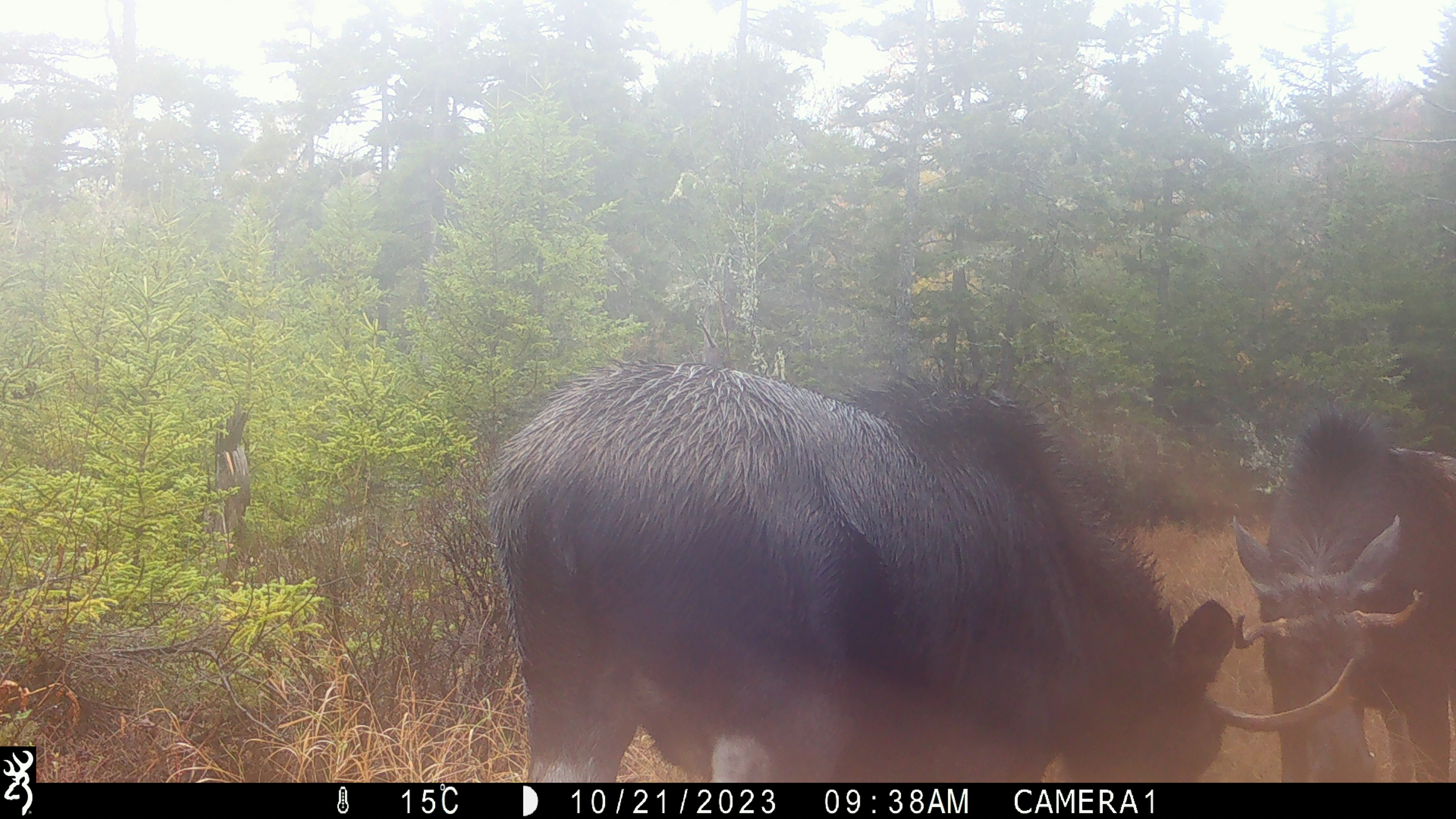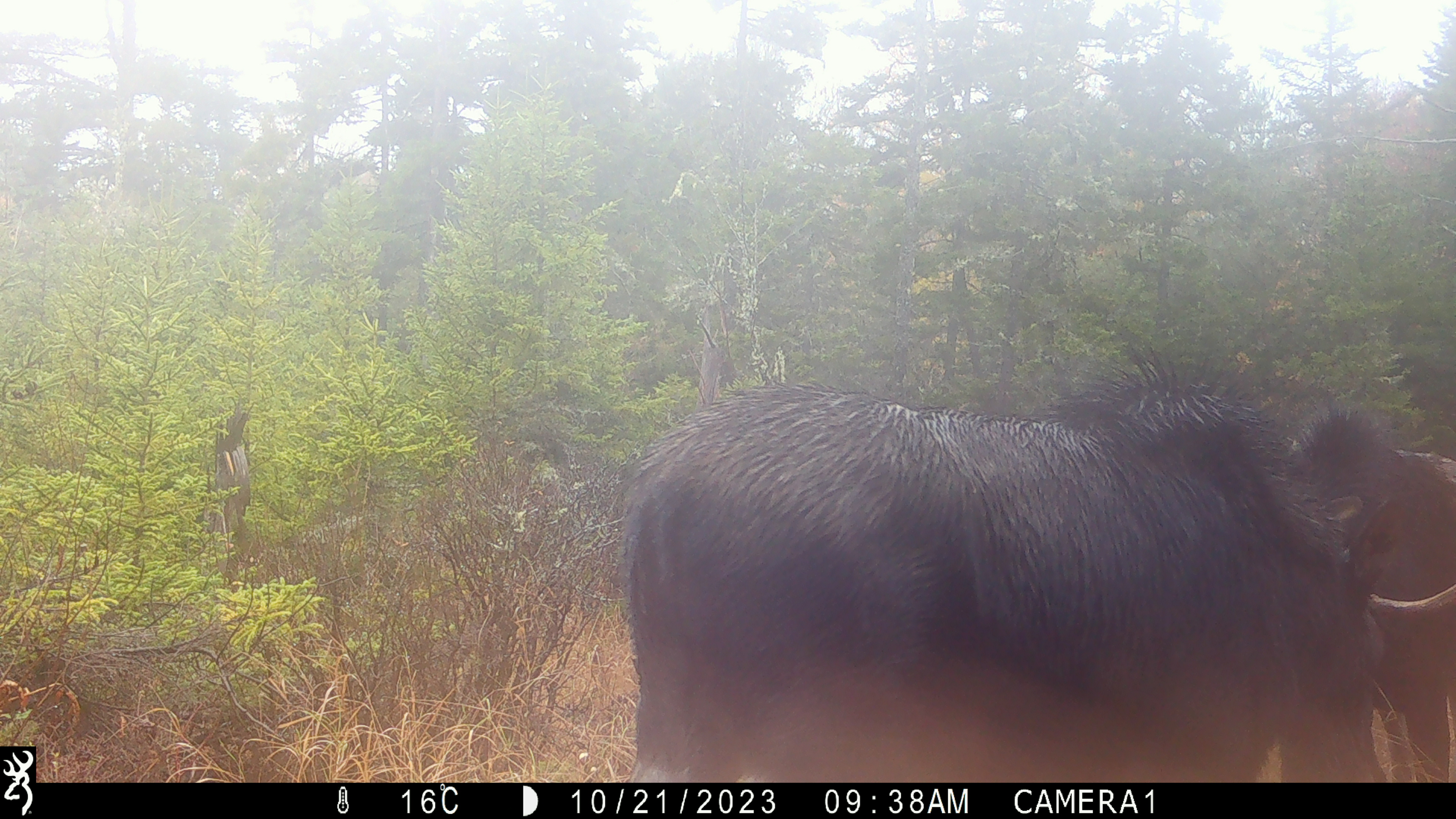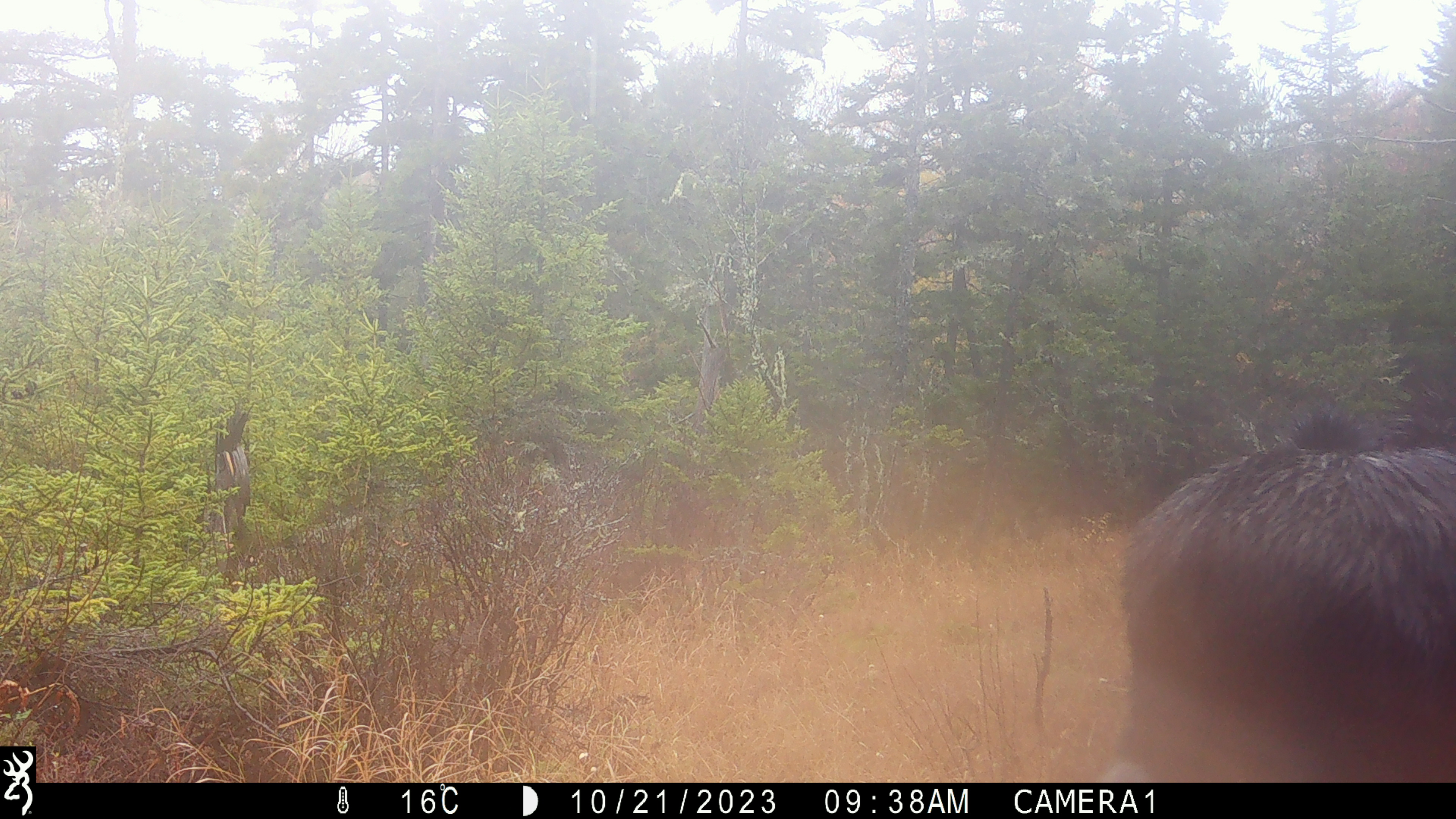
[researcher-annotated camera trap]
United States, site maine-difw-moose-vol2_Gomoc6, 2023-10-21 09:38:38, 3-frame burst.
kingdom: Animalia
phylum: Chordata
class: Mammalia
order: Artiodactyla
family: Cervidae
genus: Alces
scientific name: Alces alces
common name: moose